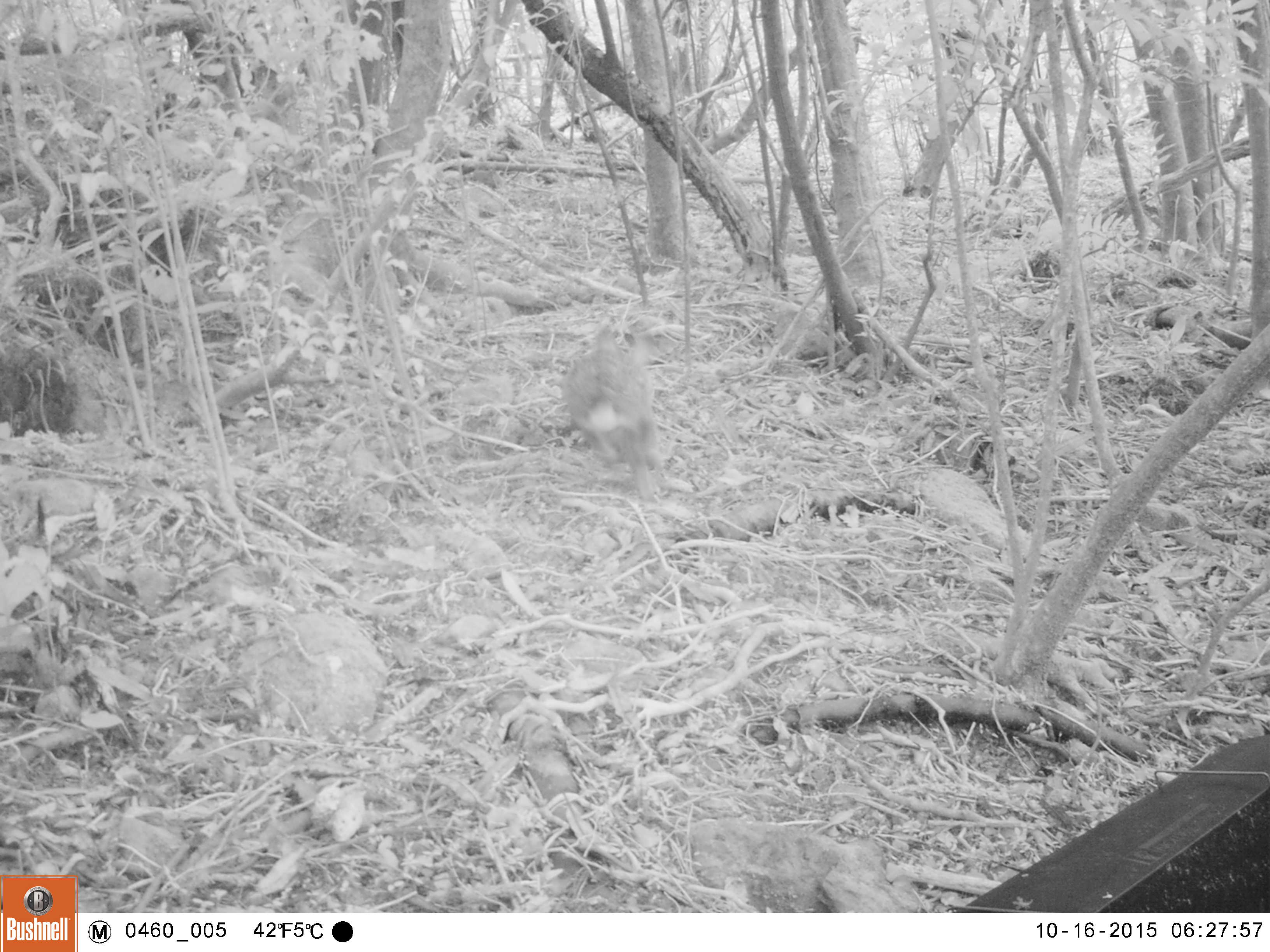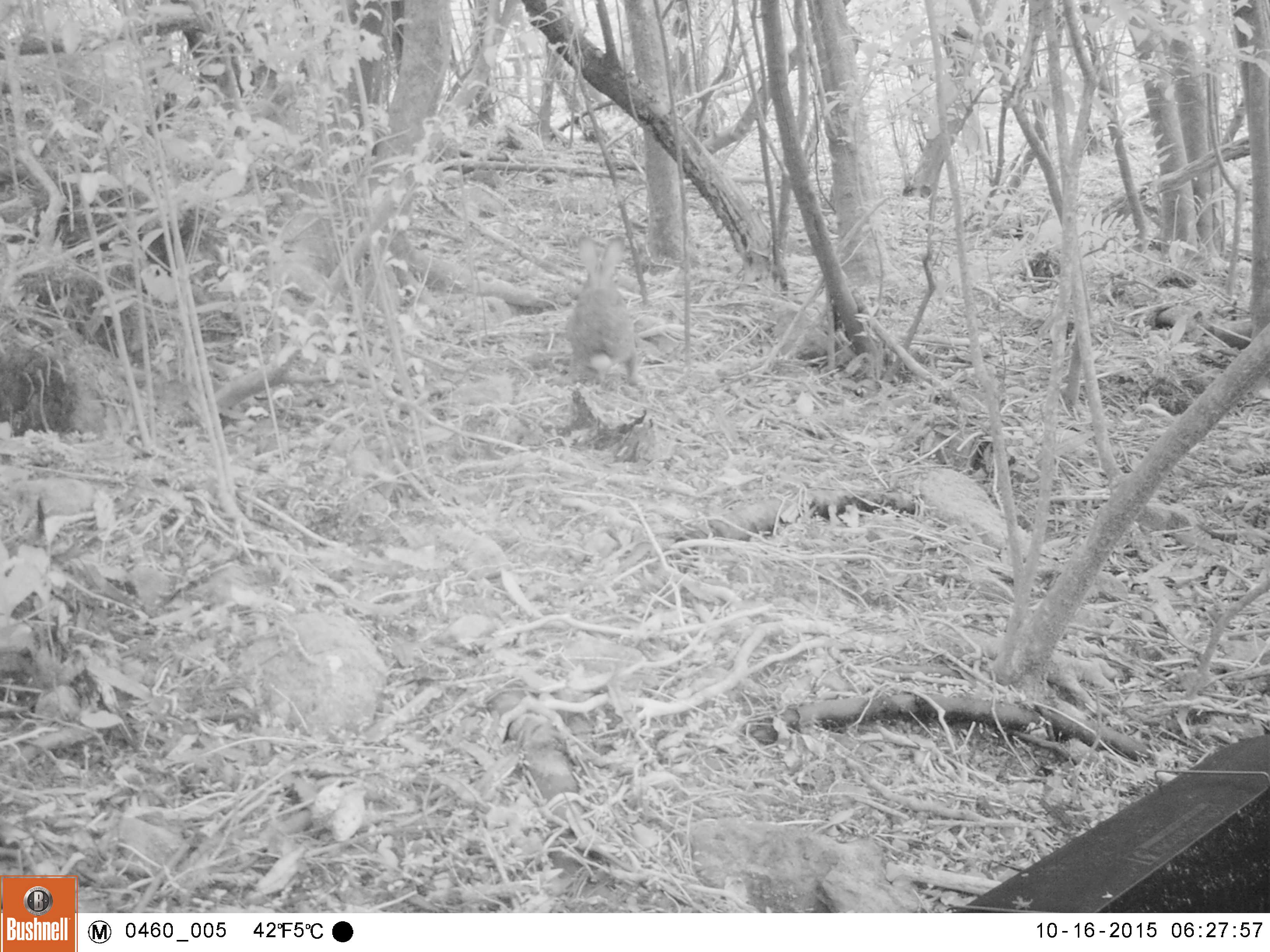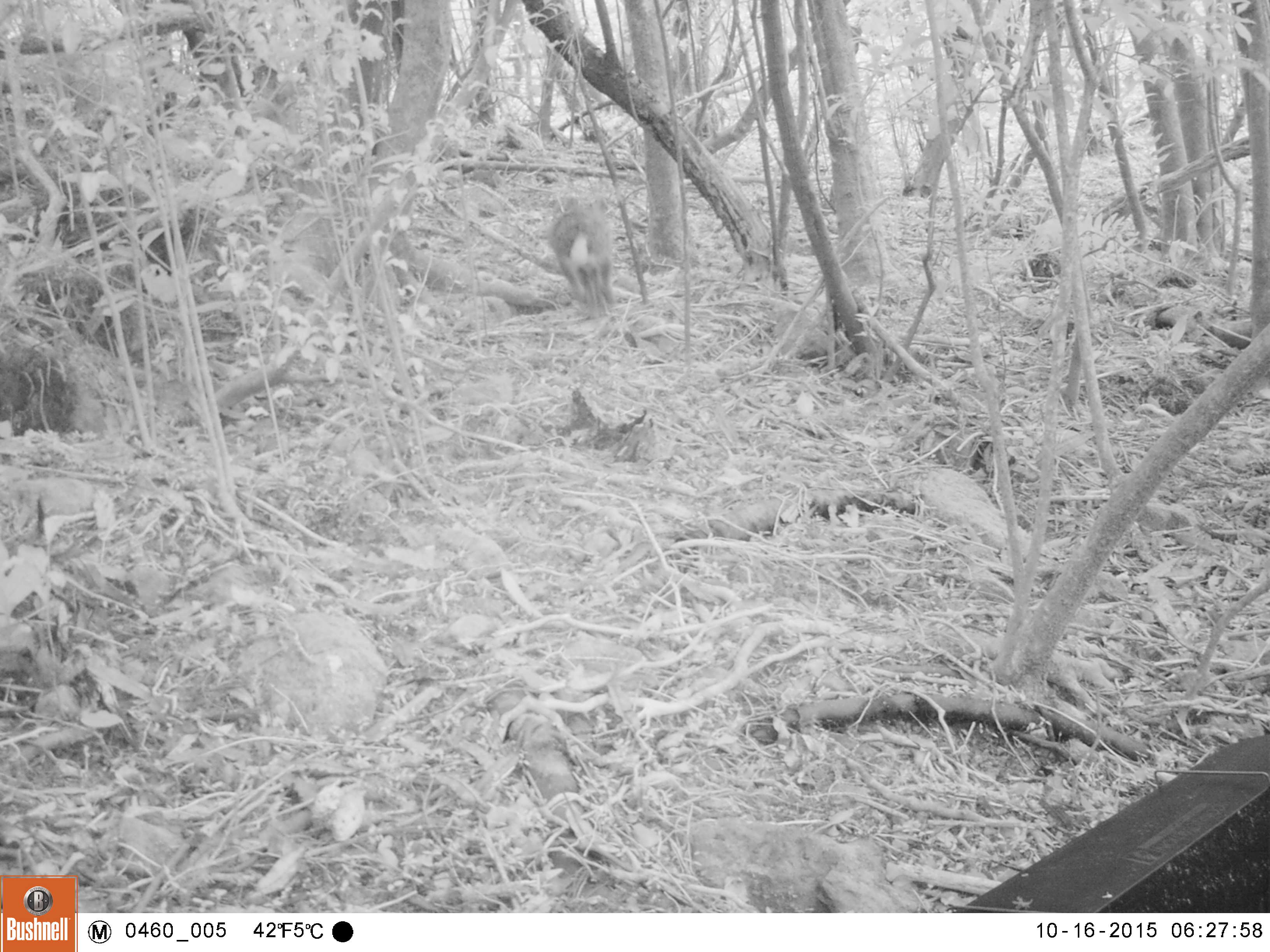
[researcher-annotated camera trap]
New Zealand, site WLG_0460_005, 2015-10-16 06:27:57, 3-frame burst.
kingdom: Animalia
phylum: Chordata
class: Mammalia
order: Lagomorpha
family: Leporidae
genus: Oryctolagus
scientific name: Oryctolagus cuniculus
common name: european rabbit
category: rabbit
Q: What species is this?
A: Rabbit (european rabbit) (Oryctolagus cuniculus).